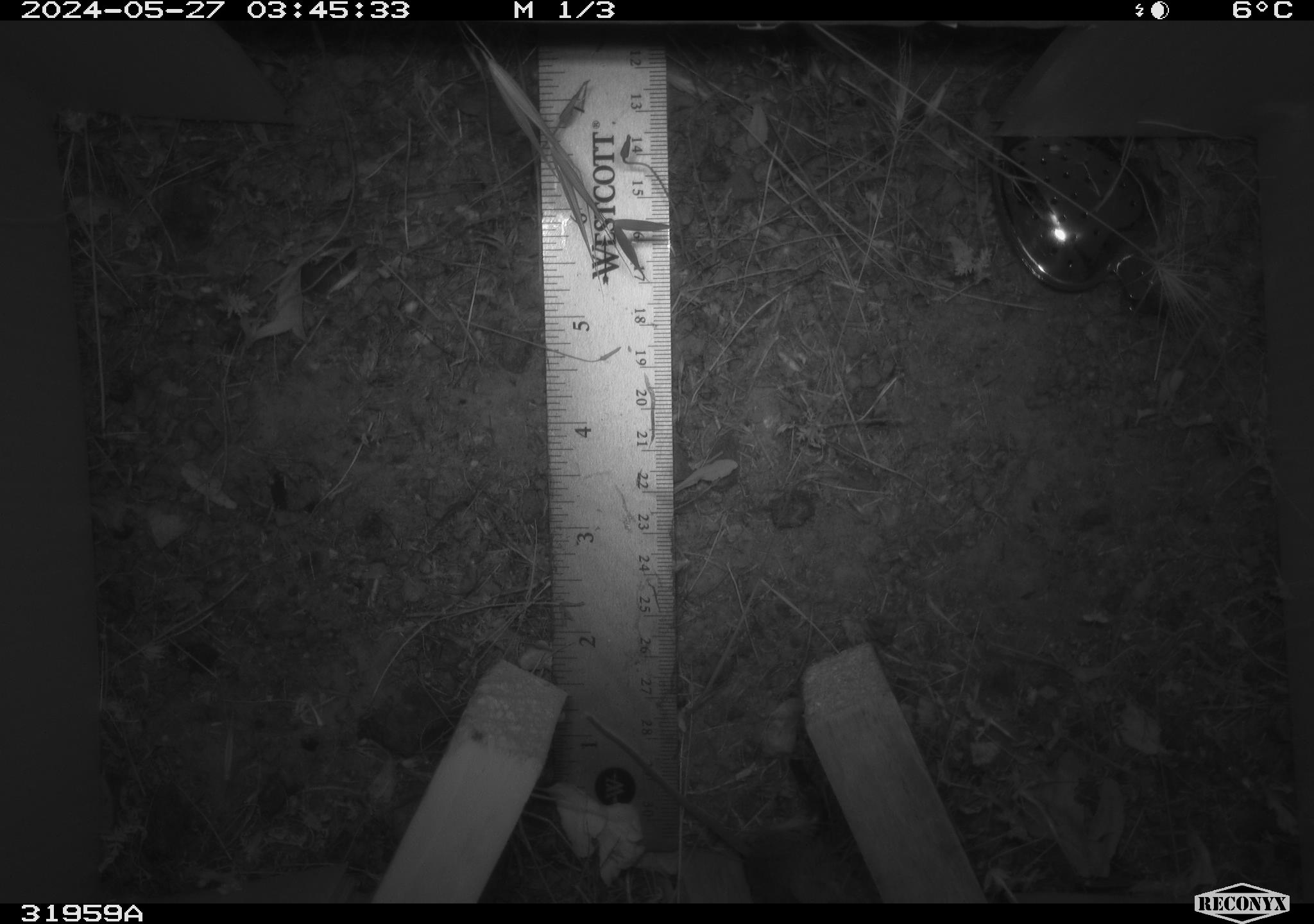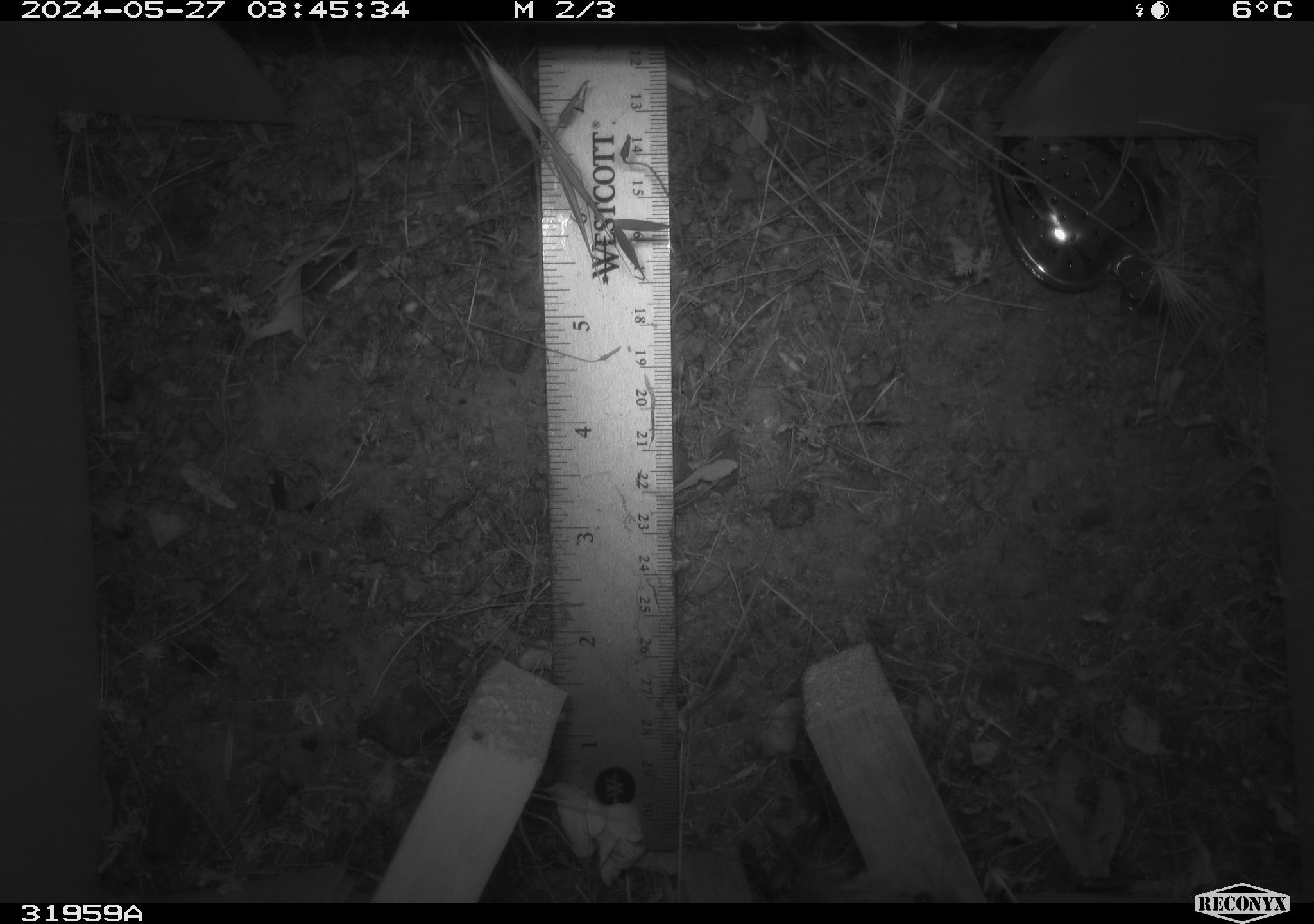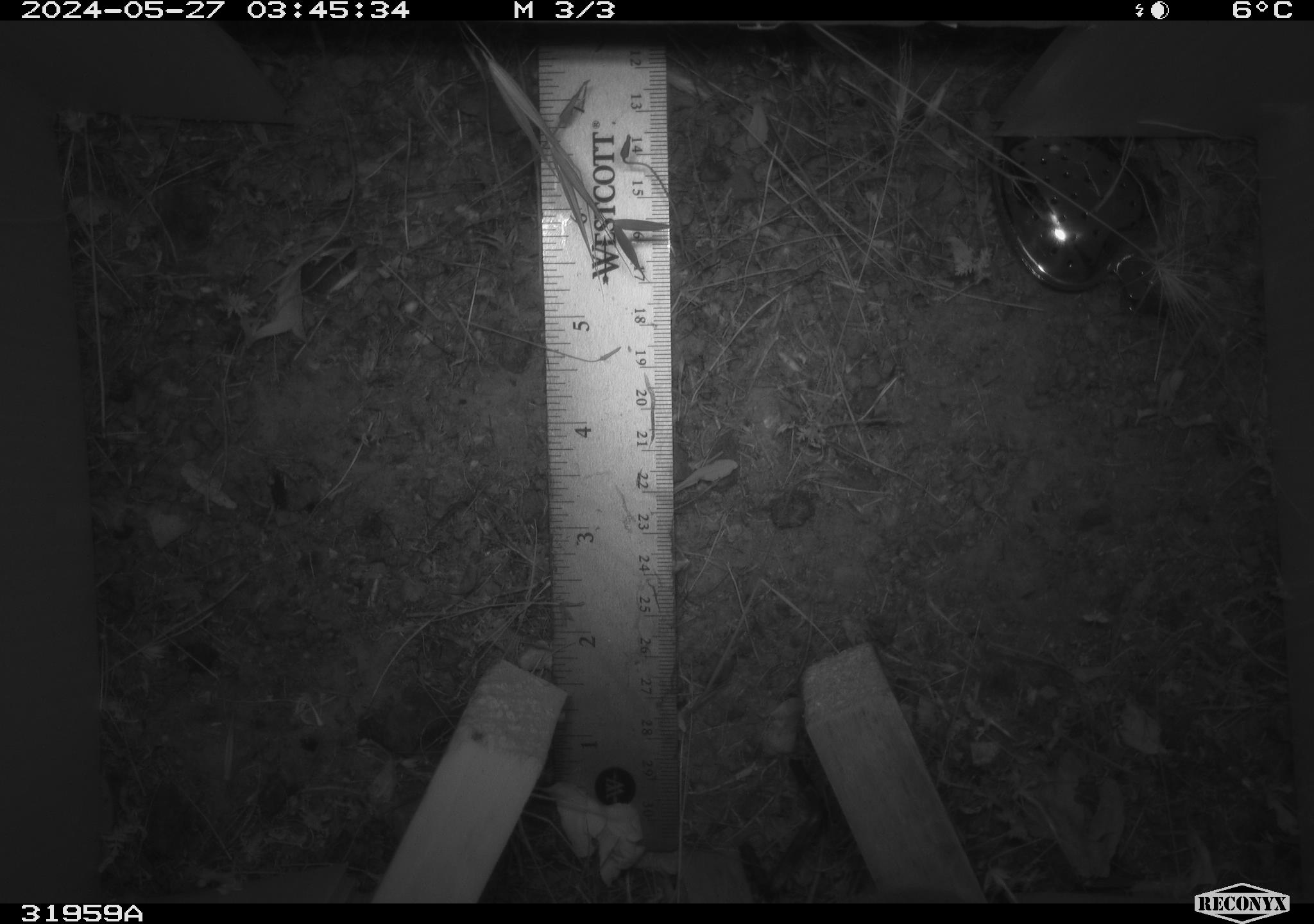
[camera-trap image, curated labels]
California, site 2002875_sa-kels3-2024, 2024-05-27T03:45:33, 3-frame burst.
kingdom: Animalia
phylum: Chordata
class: Mammalia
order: Rodentia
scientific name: Rodentia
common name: rodent